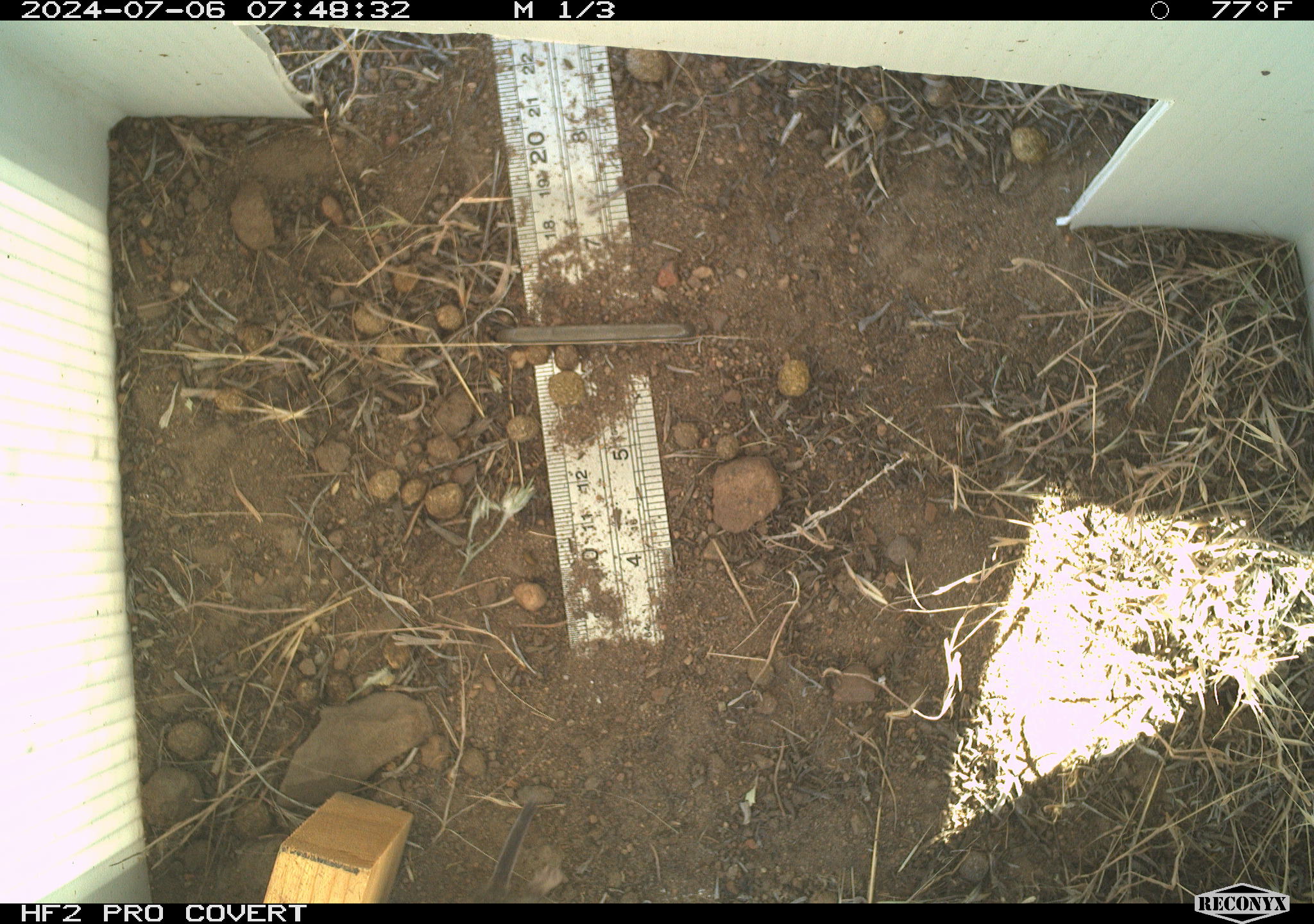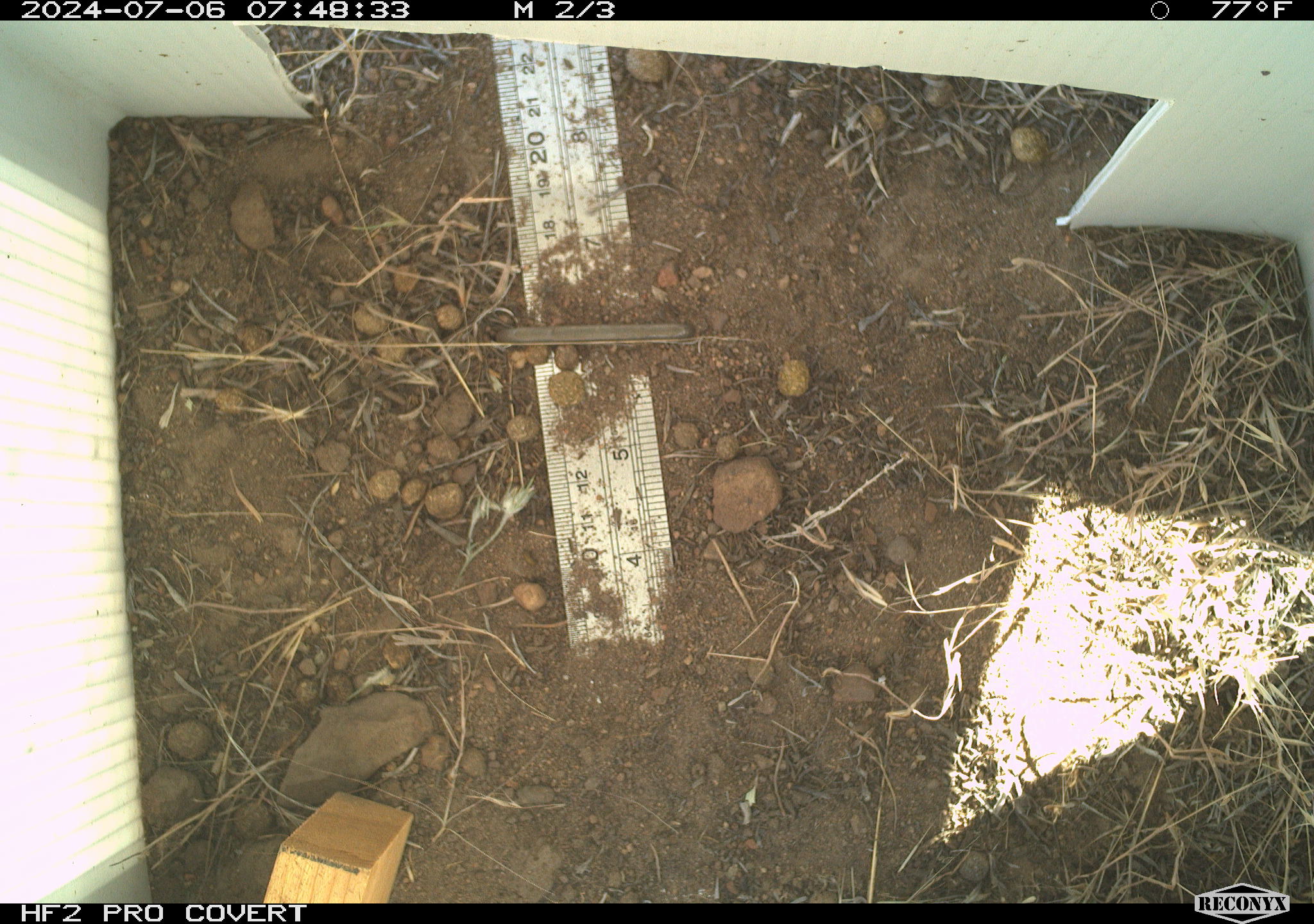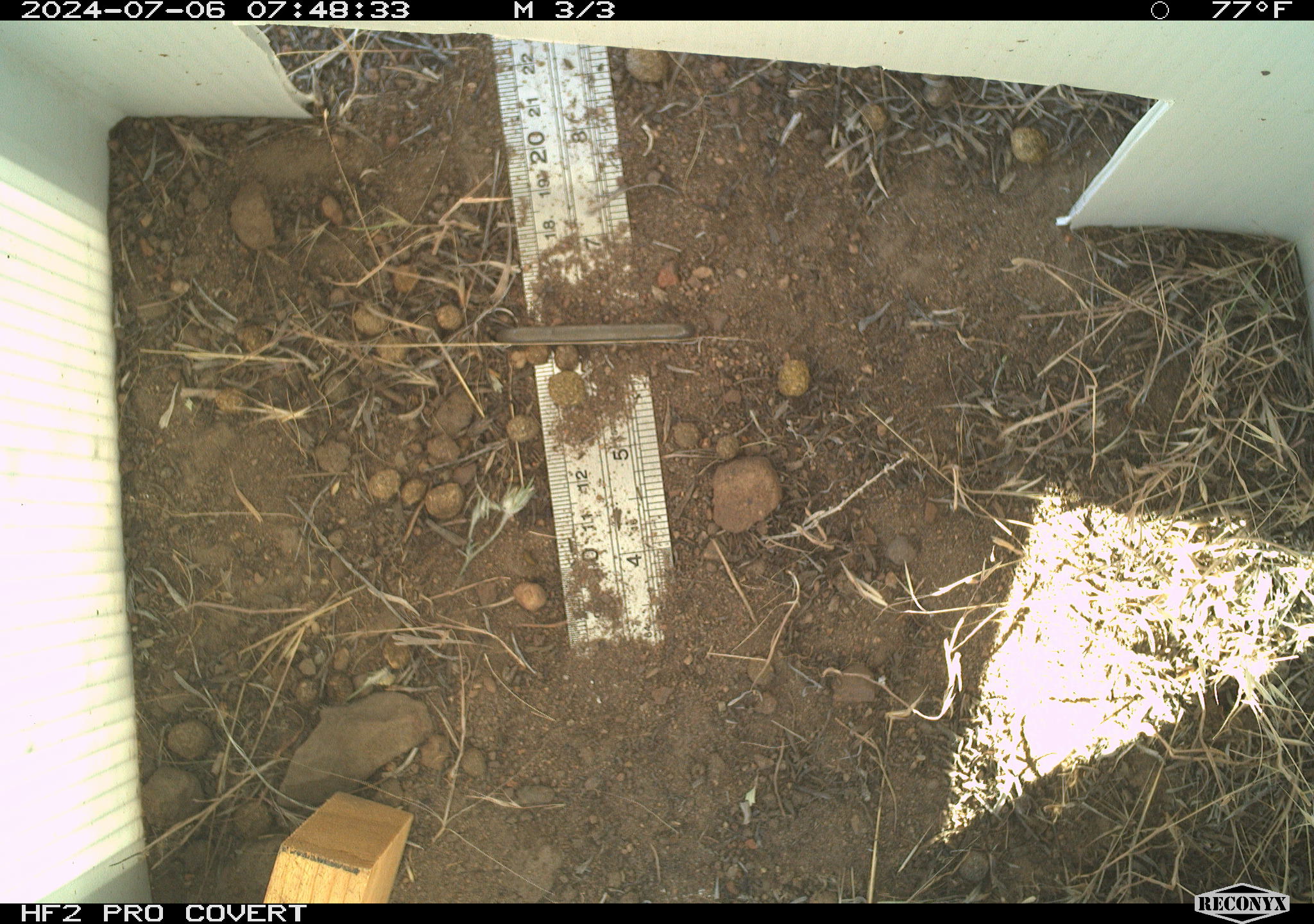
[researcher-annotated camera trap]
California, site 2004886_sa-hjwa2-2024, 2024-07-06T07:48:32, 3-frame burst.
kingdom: Animalia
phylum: Chordata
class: Mammalia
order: Rodentia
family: Cricetidae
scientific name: Cricetidae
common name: hamsters, voles, lemmings, and allies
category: cricetidae family